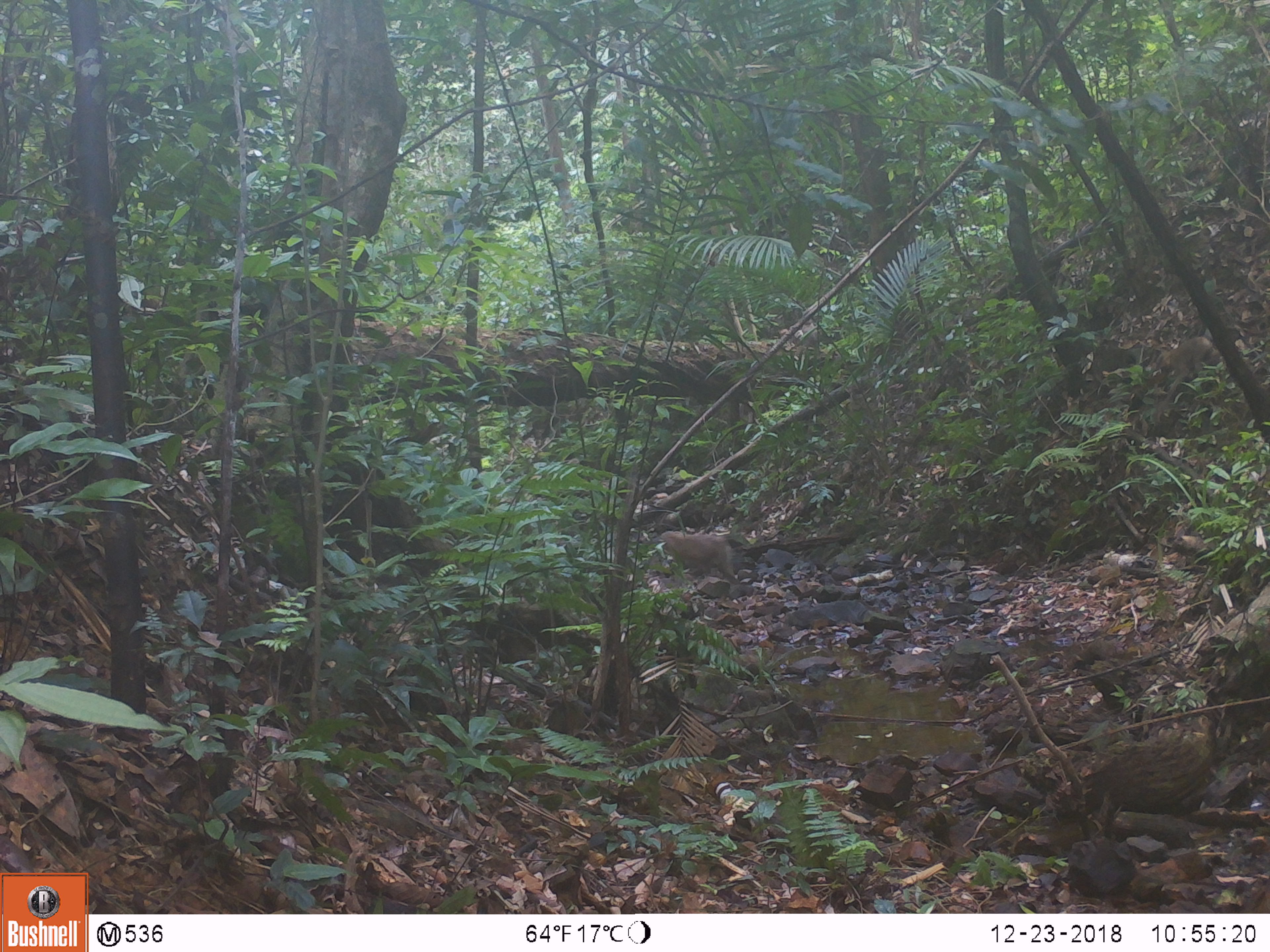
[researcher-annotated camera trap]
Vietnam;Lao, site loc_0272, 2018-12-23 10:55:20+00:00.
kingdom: Animalia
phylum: Chordata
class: Mammalia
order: Primates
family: Cercopithecidae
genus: Macaca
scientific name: Macaca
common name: macaque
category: unidentified macaque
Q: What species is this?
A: Unidentified macaque (macaque) (Macaca).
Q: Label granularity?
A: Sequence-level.